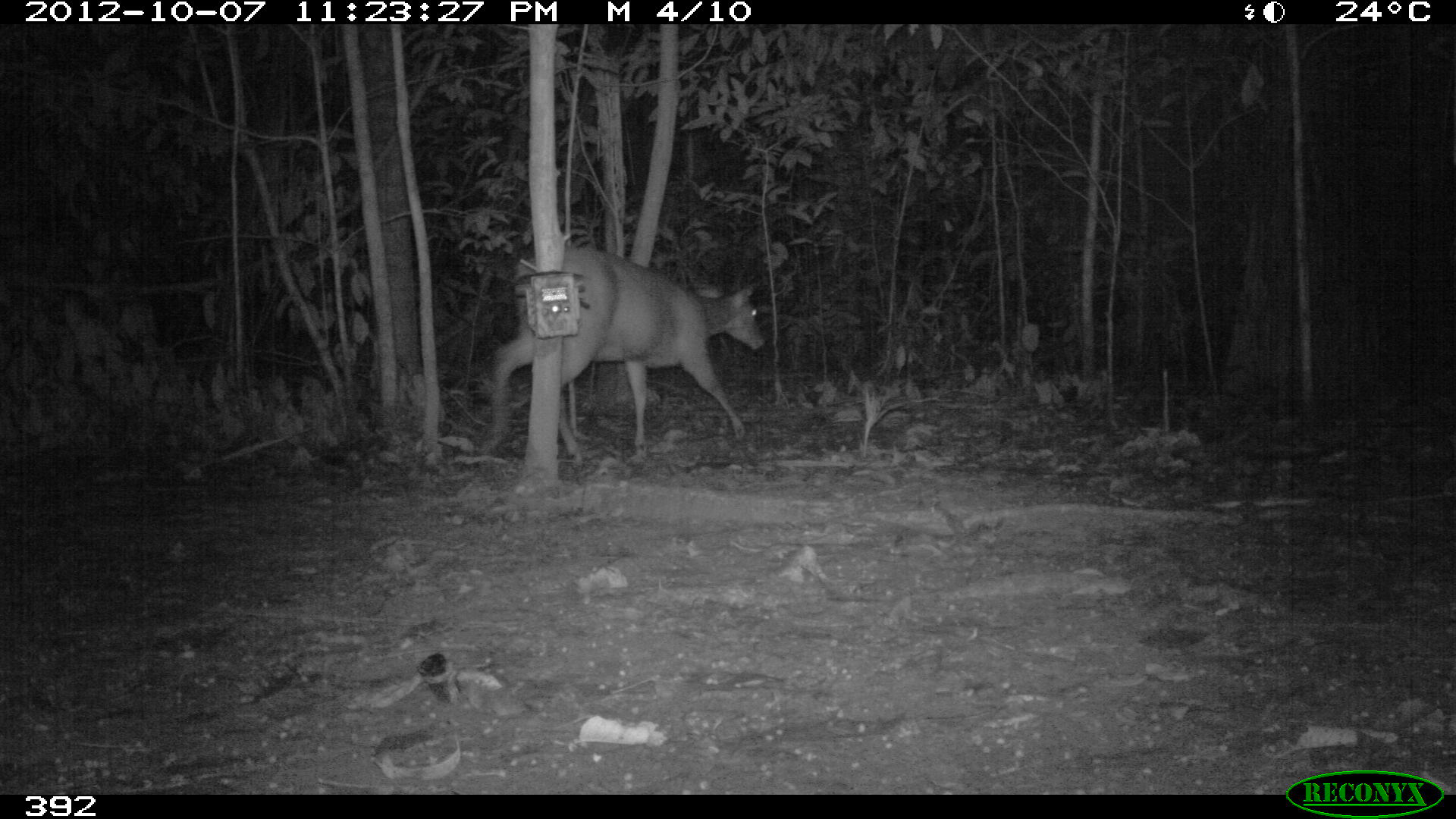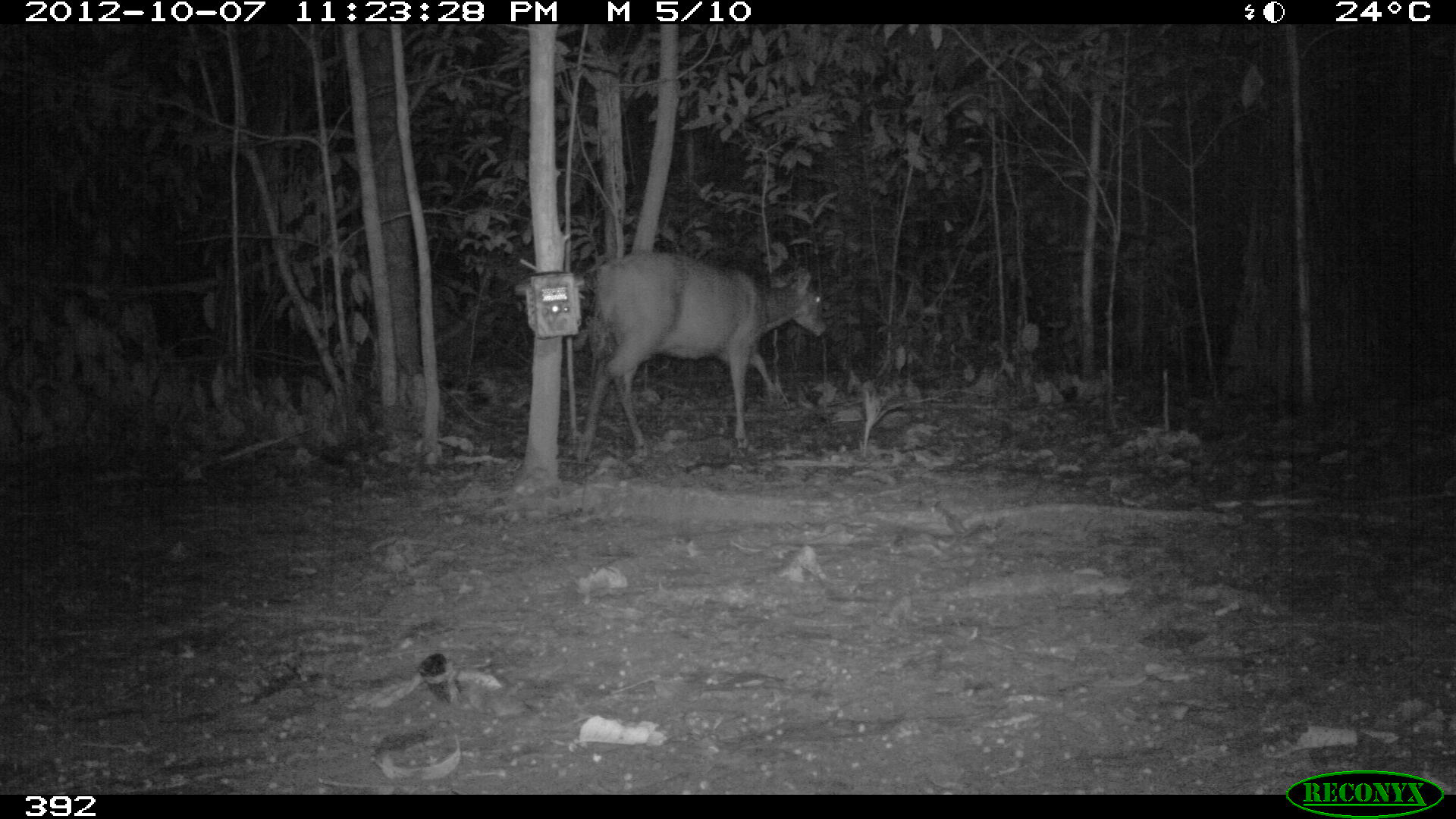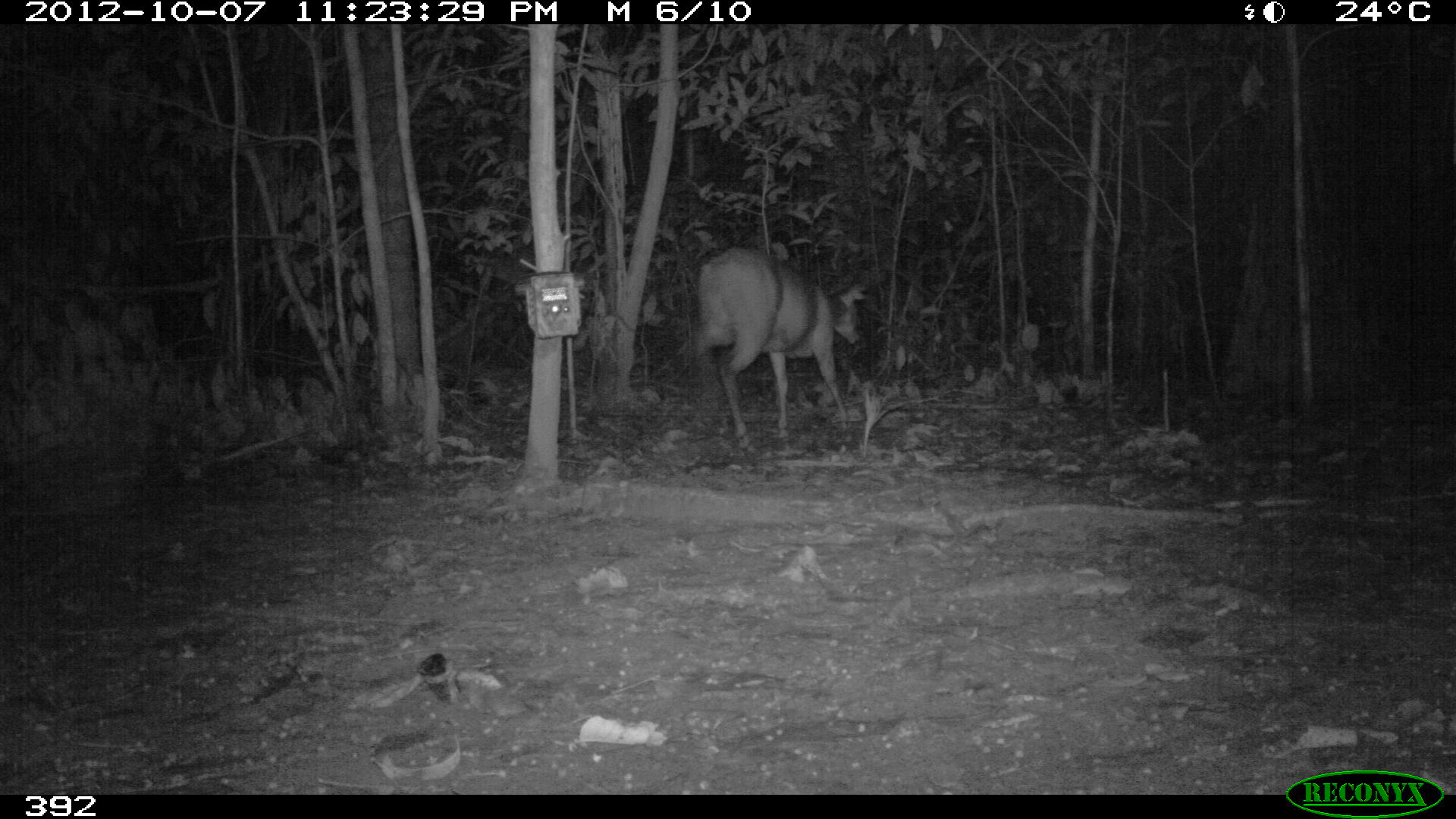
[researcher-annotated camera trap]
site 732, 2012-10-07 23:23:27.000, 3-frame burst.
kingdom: Animalia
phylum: Chordata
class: Mammalia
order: Artiodactyla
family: Cervidae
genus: Mazama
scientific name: Mazama americana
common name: red brocket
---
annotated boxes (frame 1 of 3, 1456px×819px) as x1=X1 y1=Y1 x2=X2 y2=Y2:
mazama americana: x1=485 y1=242 x2=766 y2=469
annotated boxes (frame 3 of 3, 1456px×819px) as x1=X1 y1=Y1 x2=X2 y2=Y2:
mazama americana: x1=690 y1=243 x2=869 y2=453